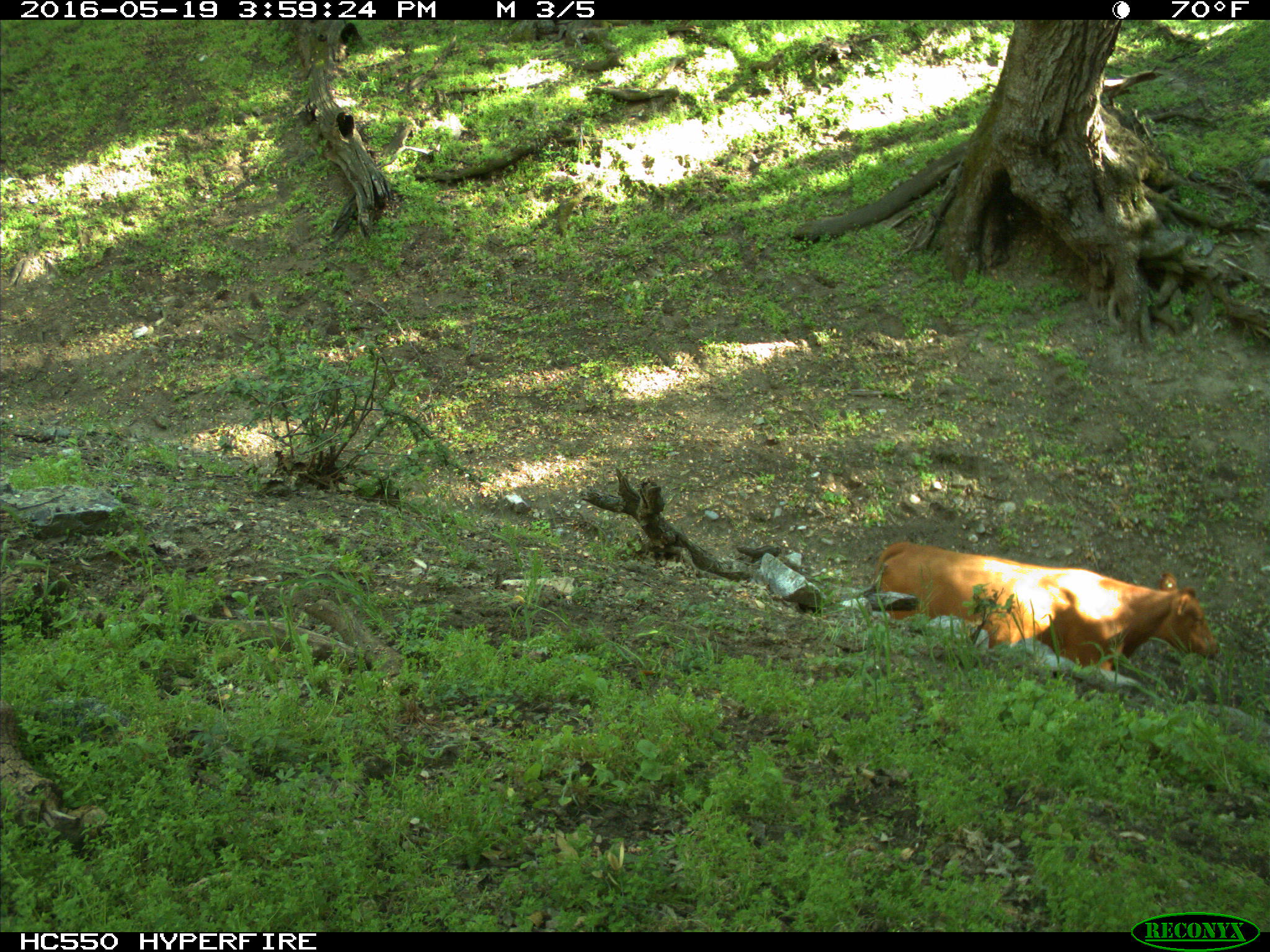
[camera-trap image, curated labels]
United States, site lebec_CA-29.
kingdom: Animalia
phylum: Chordata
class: Mammalia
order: Artiodactyla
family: Bovidae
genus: Bos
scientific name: Bos taurus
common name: domestic cow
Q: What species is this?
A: Bos taurus (domestic cow).